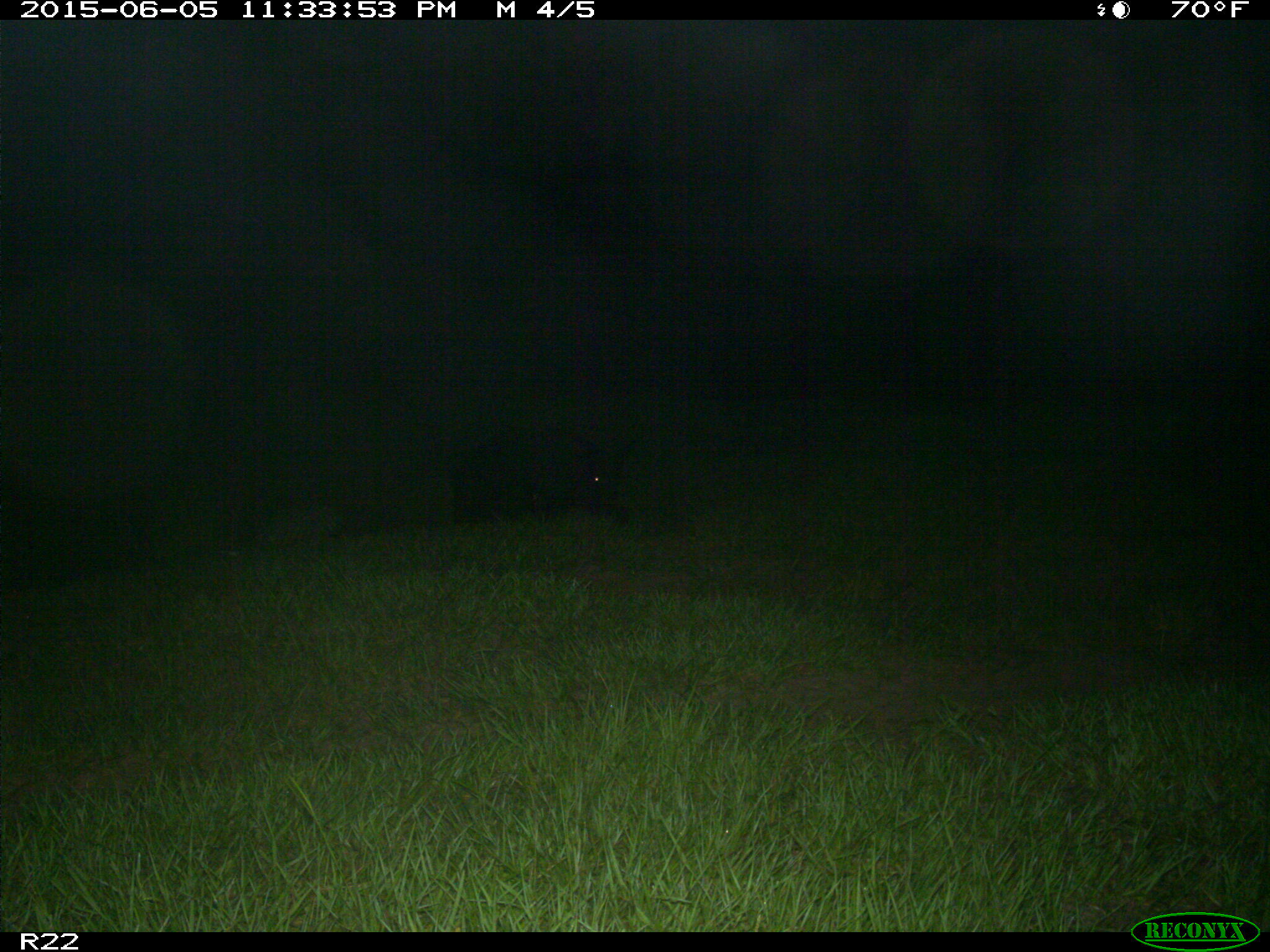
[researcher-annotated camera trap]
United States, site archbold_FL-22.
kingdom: Animalia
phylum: Chordata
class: Mammalia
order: Artiodactyla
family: Bovidae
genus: Bos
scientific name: Bos taurus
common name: domestic cow